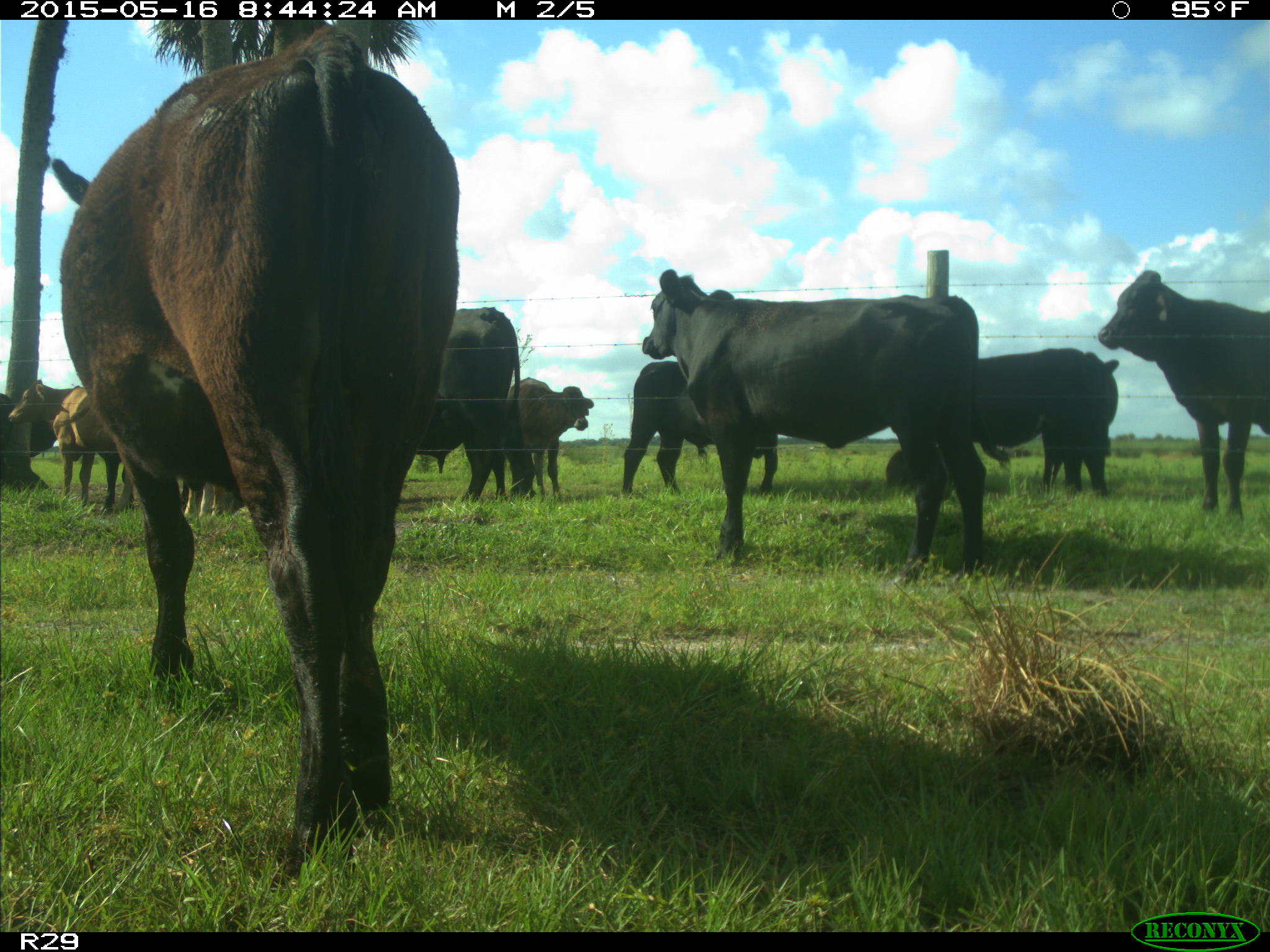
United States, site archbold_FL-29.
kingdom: Animalia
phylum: Chordata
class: Mammalia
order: Artiodactyla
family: Bovidae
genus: Bos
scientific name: Bos taurus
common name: domestic cow